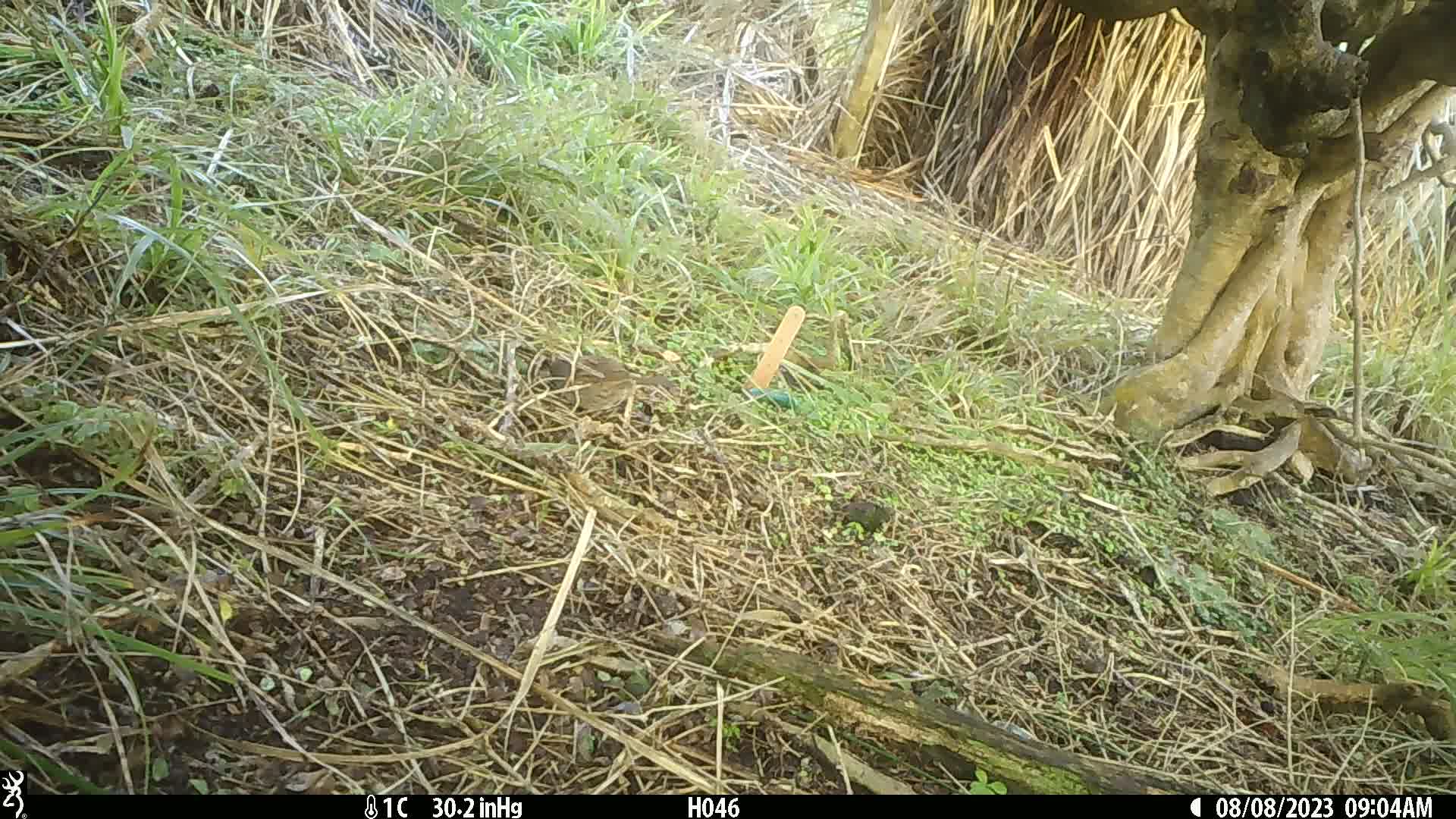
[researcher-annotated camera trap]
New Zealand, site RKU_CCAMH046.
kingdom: Animalia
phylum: Chordata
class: Aves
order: Passeriformes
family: Prunellidae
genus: Prunella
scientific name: Prunella modularis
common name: dunnock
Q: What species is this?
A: Dunnock (Prunella modularis).